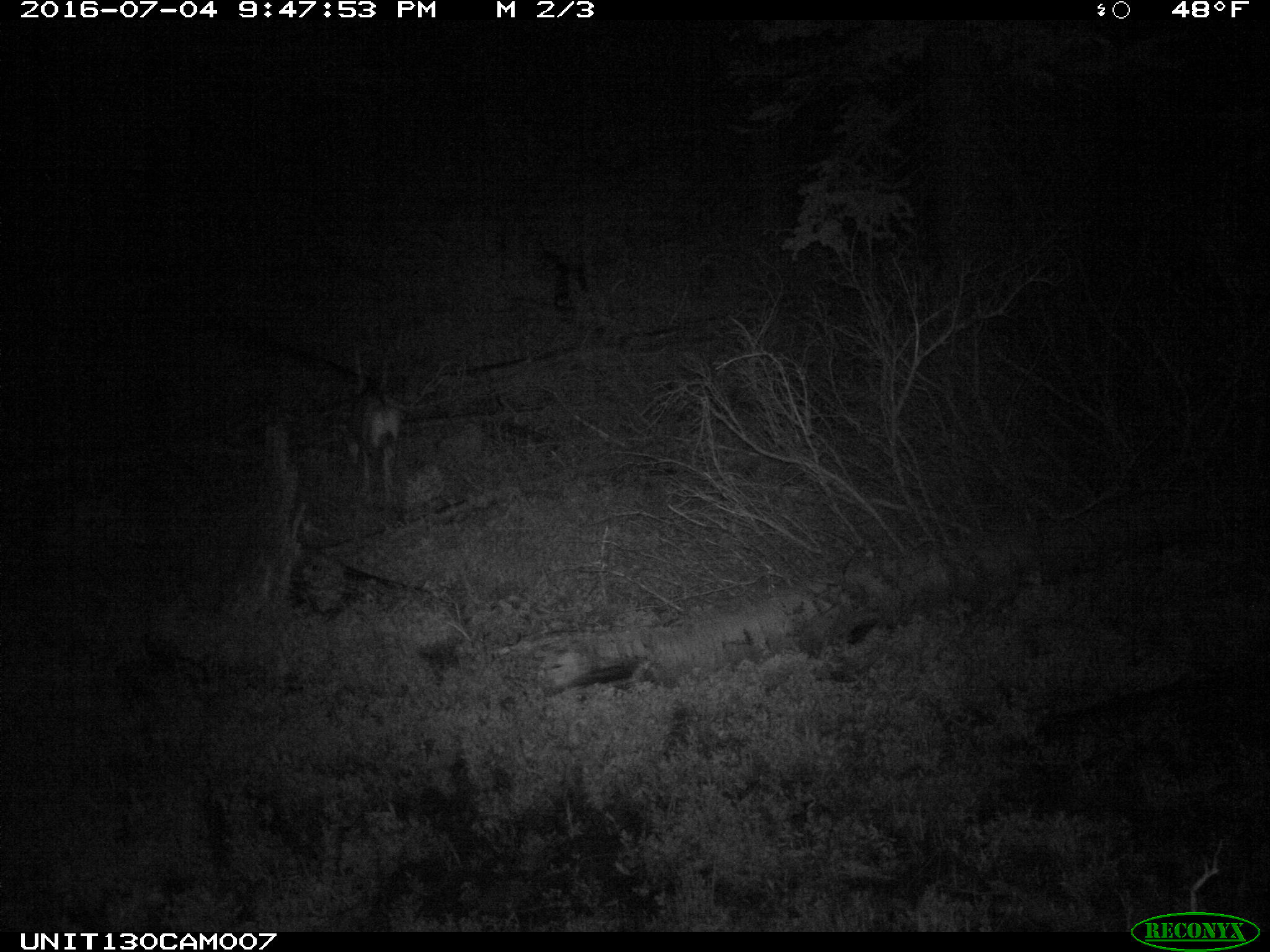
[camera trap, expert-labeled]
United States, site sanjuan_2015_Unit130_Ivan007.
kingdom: Animalia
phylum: Chordata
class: Mammalia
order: Artiodactyla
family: Cervidae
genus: Odocoileus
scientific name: Odocoileus hemionus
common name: mule deer